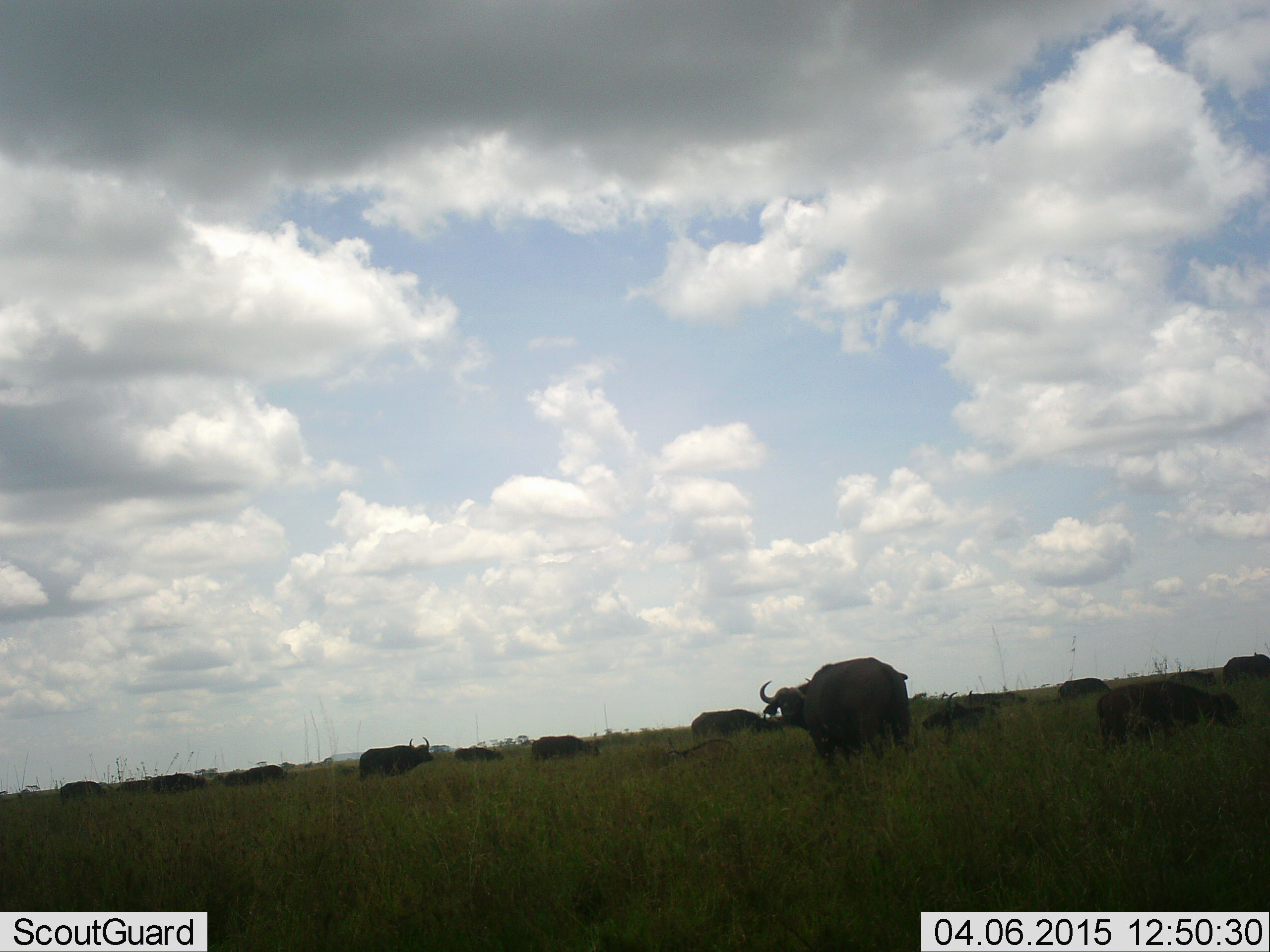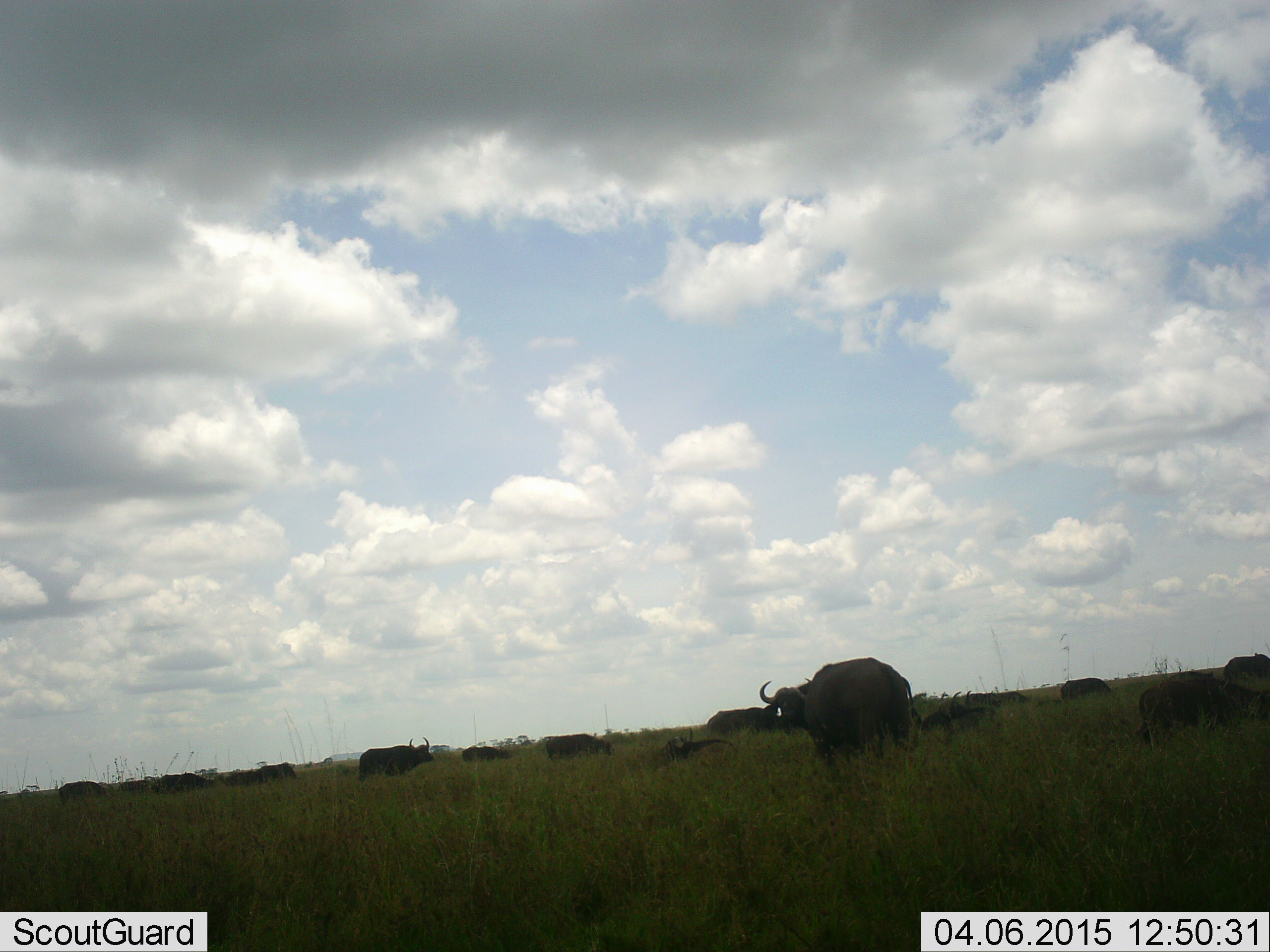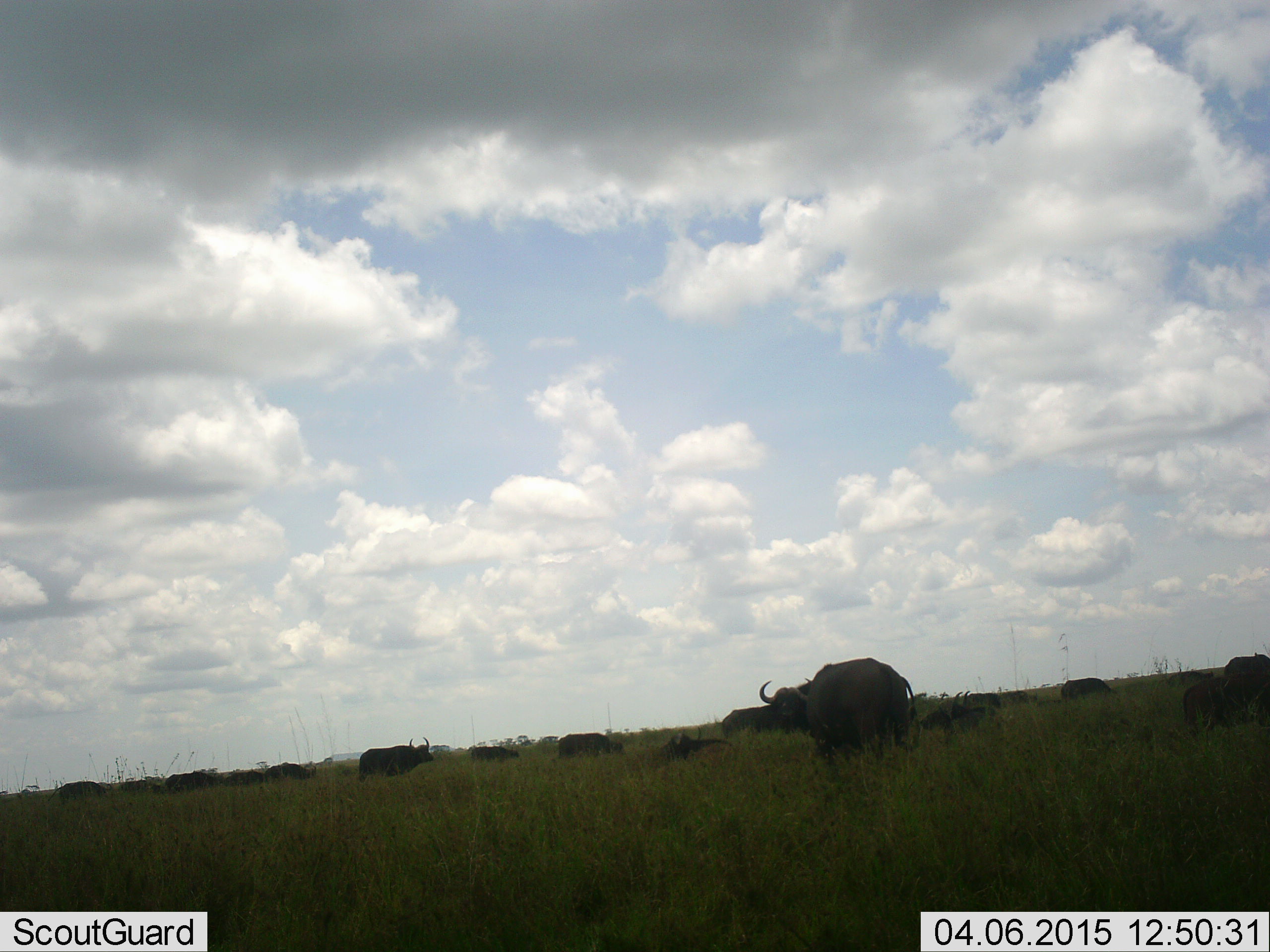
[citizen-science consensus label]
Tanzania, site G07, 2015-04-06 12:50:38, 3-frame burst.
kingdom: Animalia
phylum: Chordata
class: Mammalia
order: Artiodactyla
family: Bovidae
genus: Syncerus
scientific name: Syncerus caffer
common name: cape buffalo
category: buffalo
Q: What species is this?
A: Buffalo (cape buffalo) (Syncerus caffer).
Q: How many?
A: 11-50.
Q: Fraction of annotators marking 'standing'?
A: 80%.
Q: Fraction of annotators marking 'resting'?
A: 30%.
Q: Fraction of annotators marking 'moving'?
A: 80%.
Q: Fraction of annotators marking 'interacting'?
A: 0%.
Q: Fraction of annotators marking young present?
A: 0%.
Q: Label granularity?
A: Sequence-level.